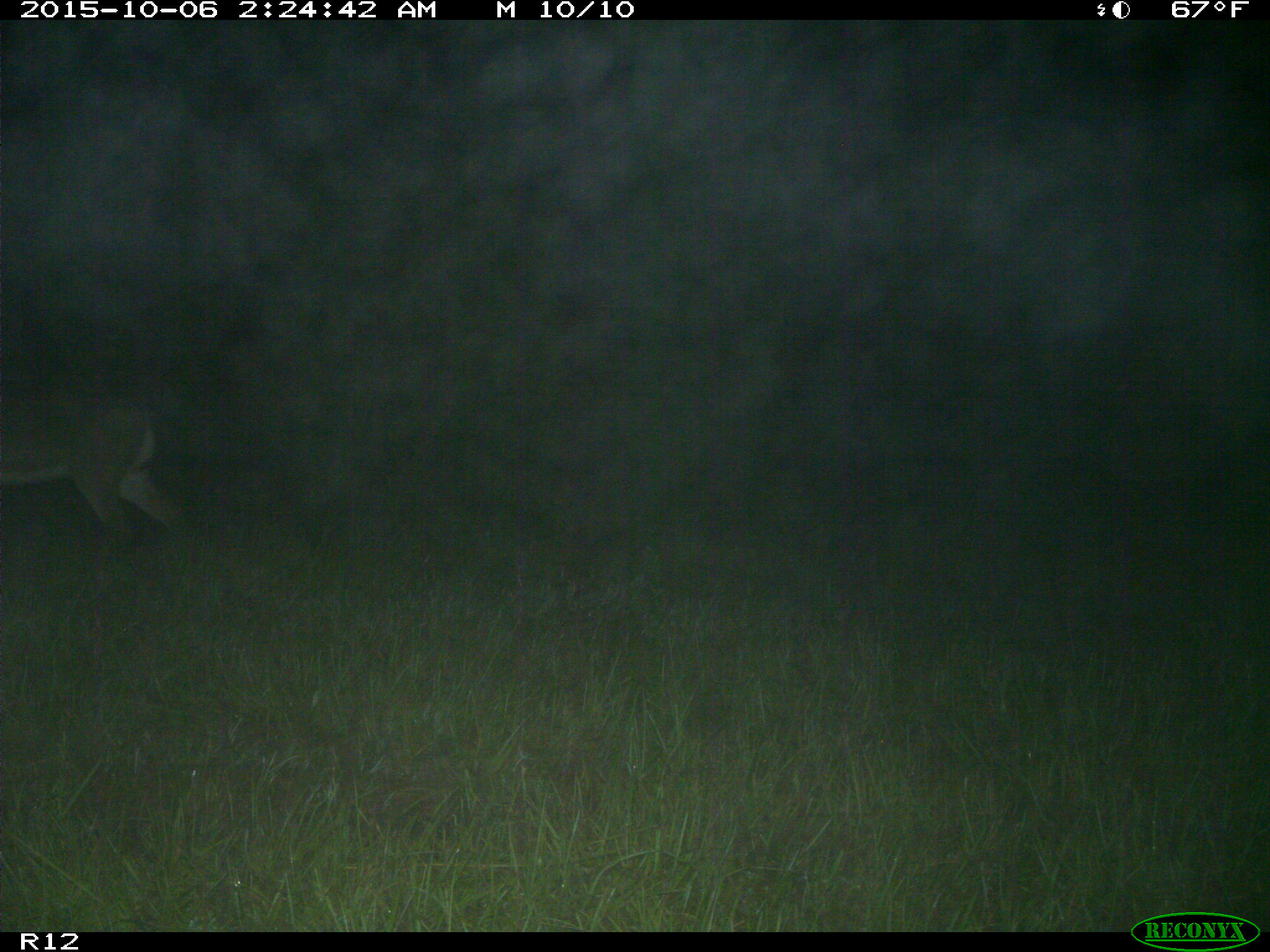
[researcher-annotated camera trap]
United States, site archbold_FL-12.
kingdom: Animalia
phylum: Chordata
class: Mammalia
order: Artiodactyla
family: Cervidae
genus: Odocoileus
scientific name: Odocoileus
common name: deer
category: unidentified deer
Unidentified deer (deer) (Odocoileus).